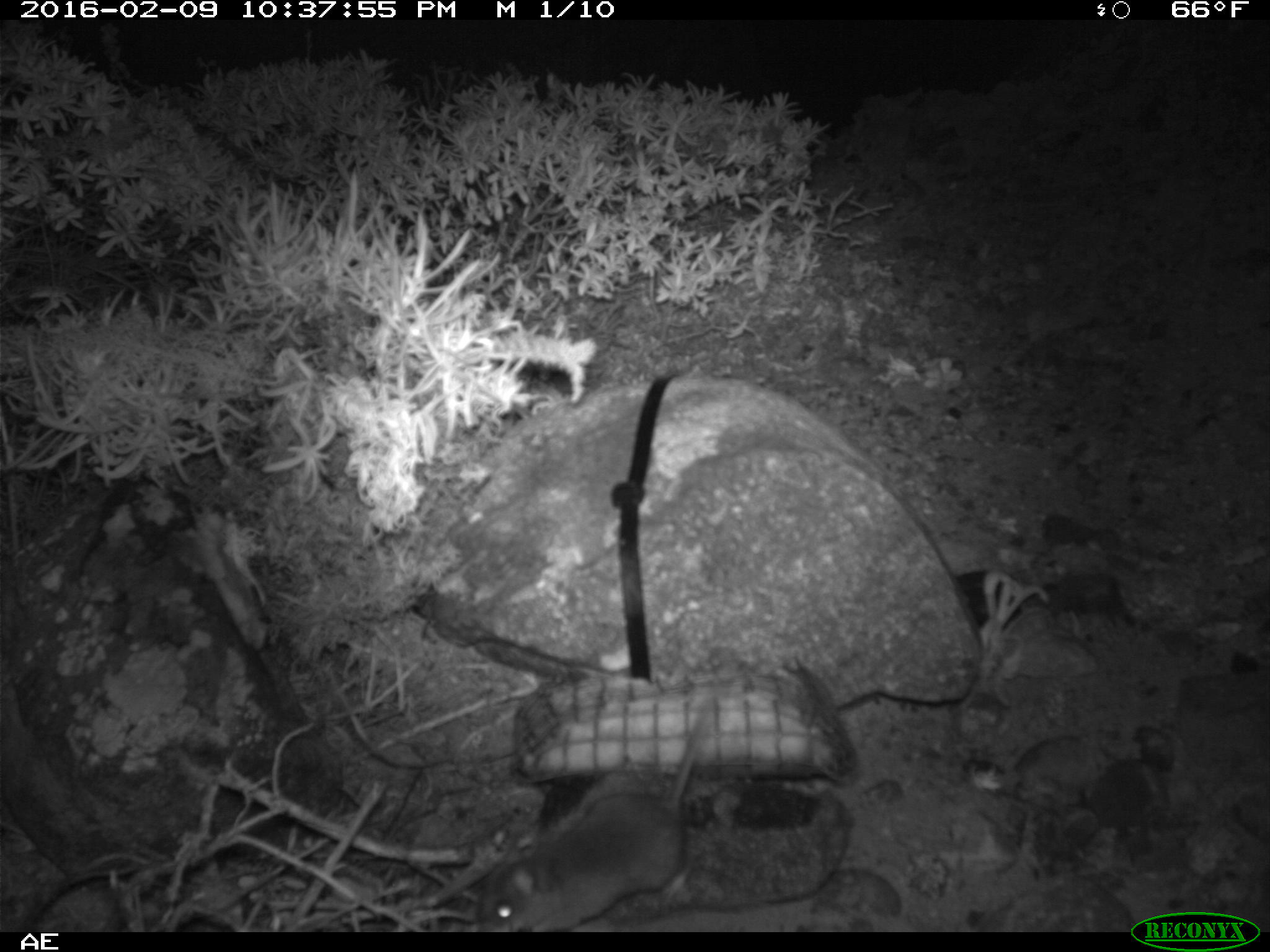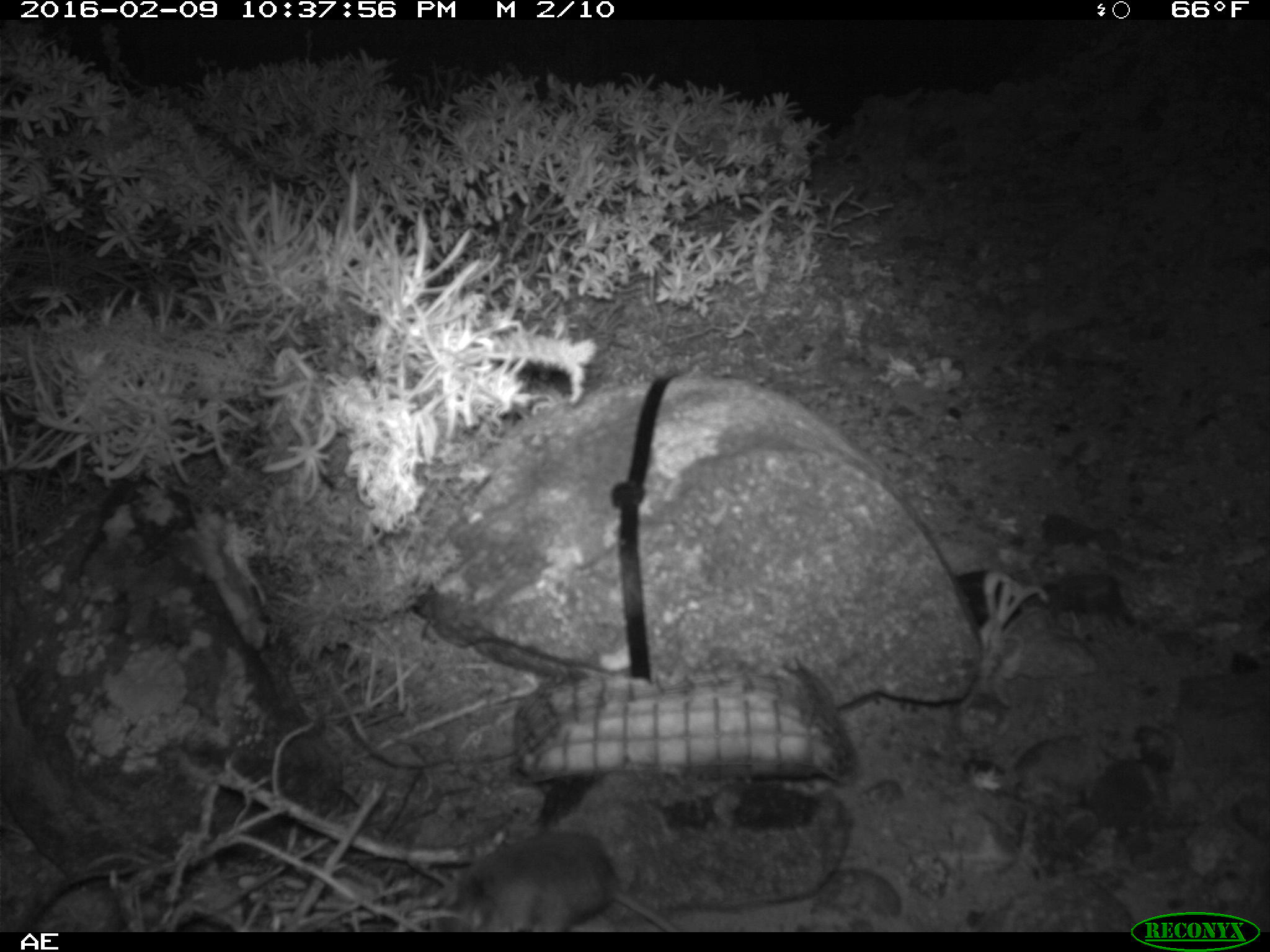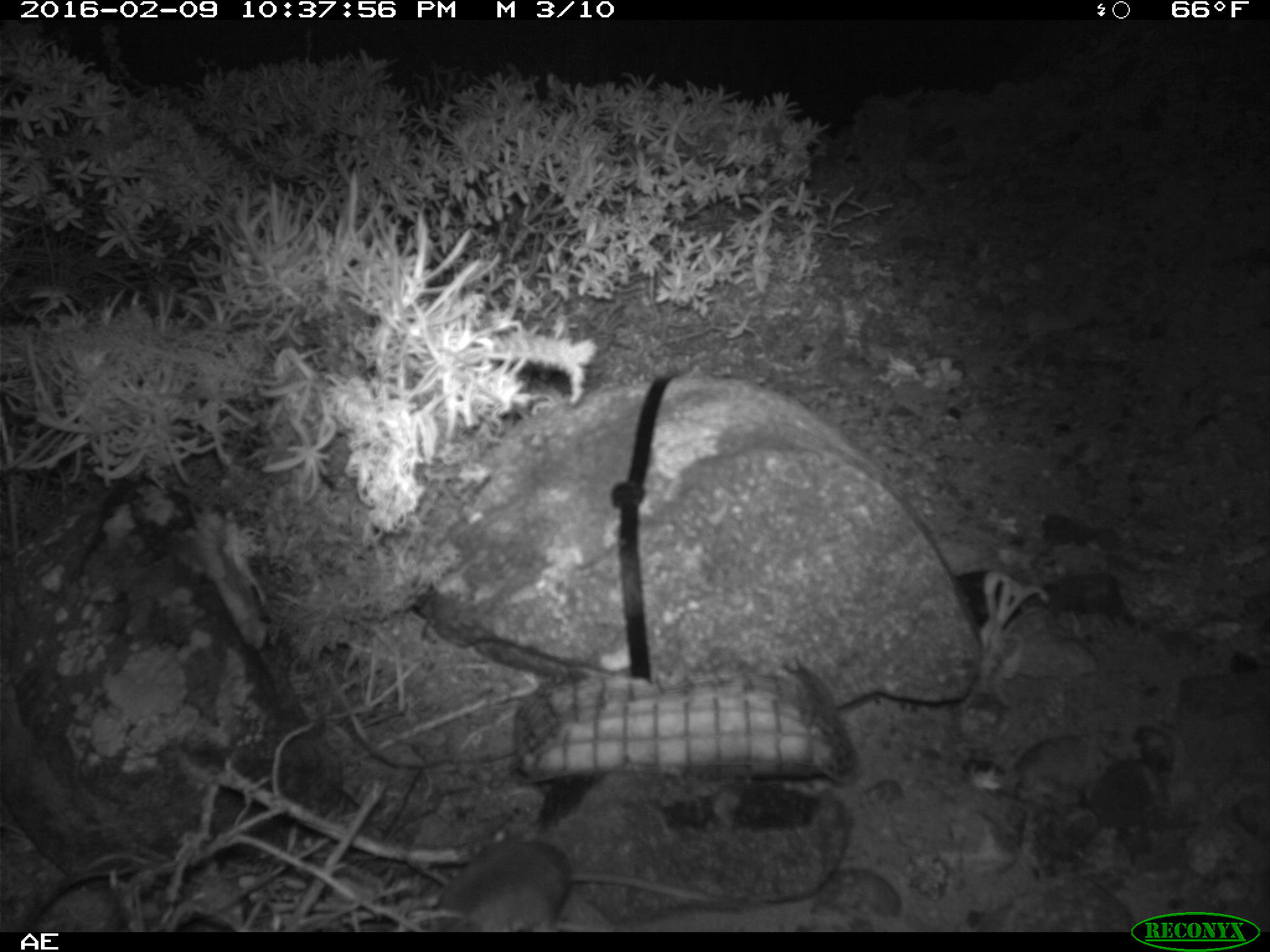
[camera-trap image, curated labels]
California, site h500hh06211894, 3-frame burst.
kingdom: Animalia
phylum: Chordata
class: Mammalia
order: Rodentia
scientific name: Rodentia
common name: rodent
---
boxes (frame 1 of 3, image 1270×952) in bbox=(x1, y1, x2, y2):
rodent: bbox=(472, 688, 719, 933)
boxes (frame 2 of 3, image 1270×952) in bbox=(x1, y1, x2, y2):
rodent: bbox=(450, 831, 681, 932)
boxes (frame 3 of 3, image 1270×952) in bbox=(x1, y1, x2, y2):
rodent: bbox=(418, 837, 745, 929)